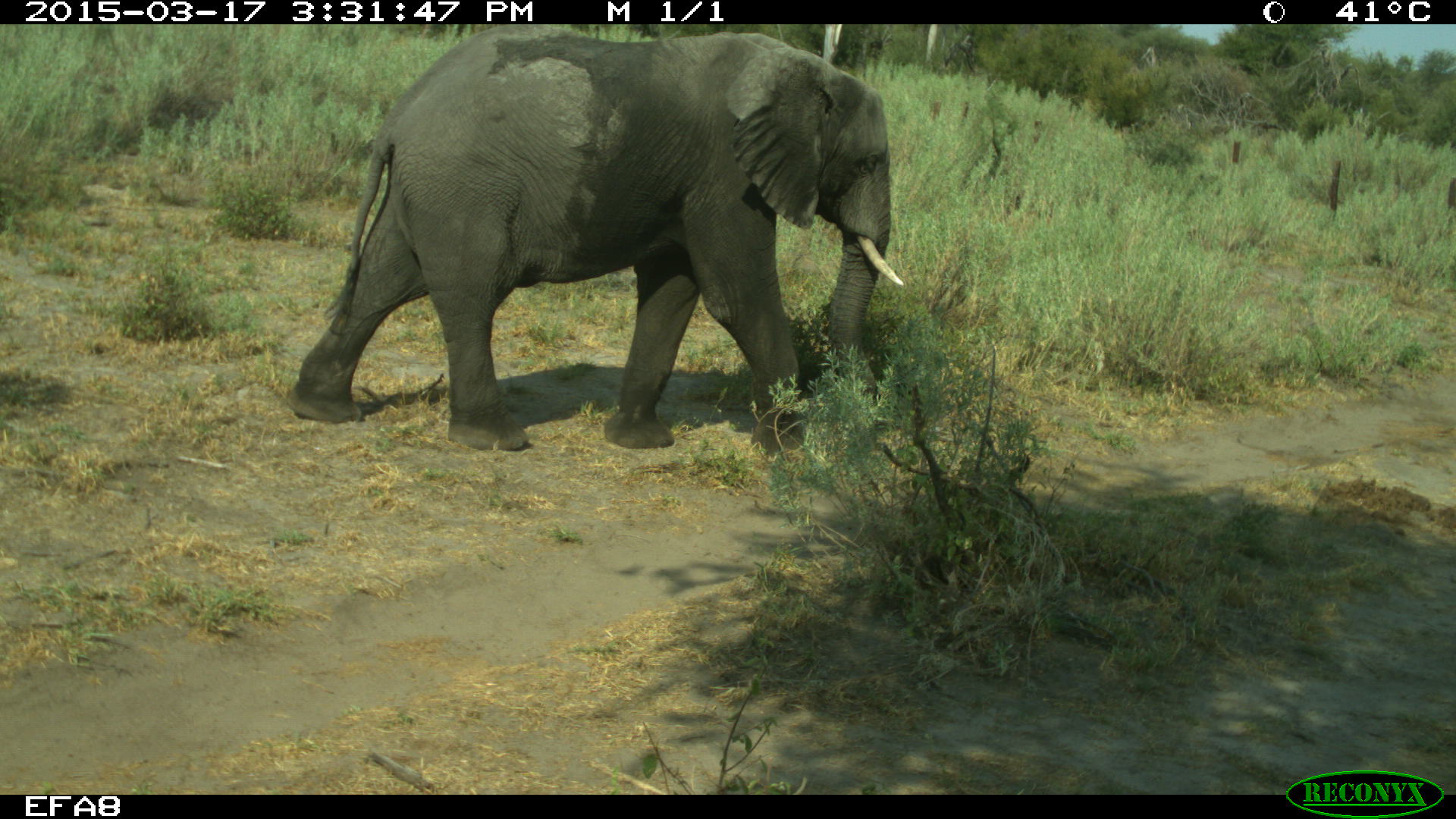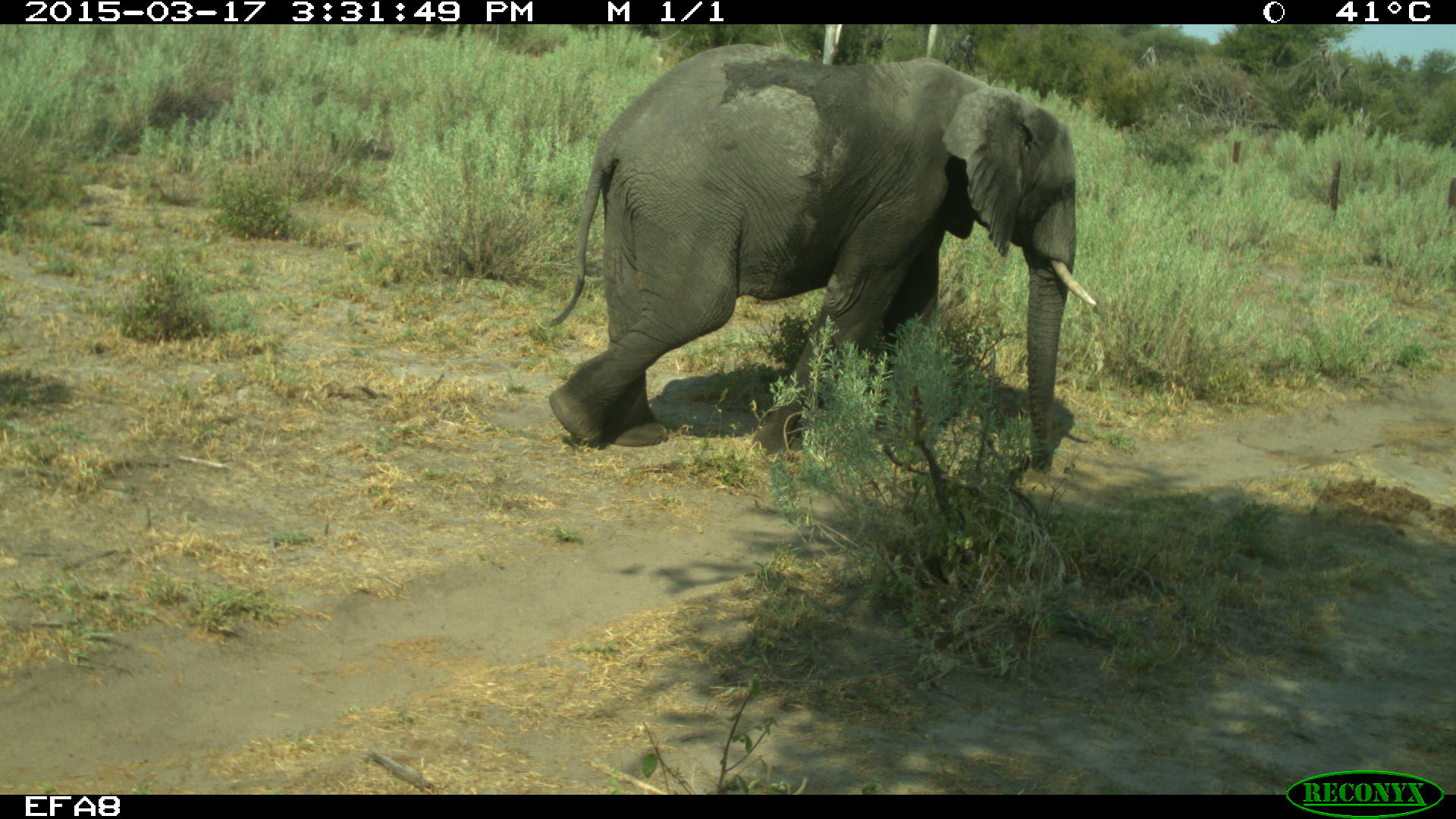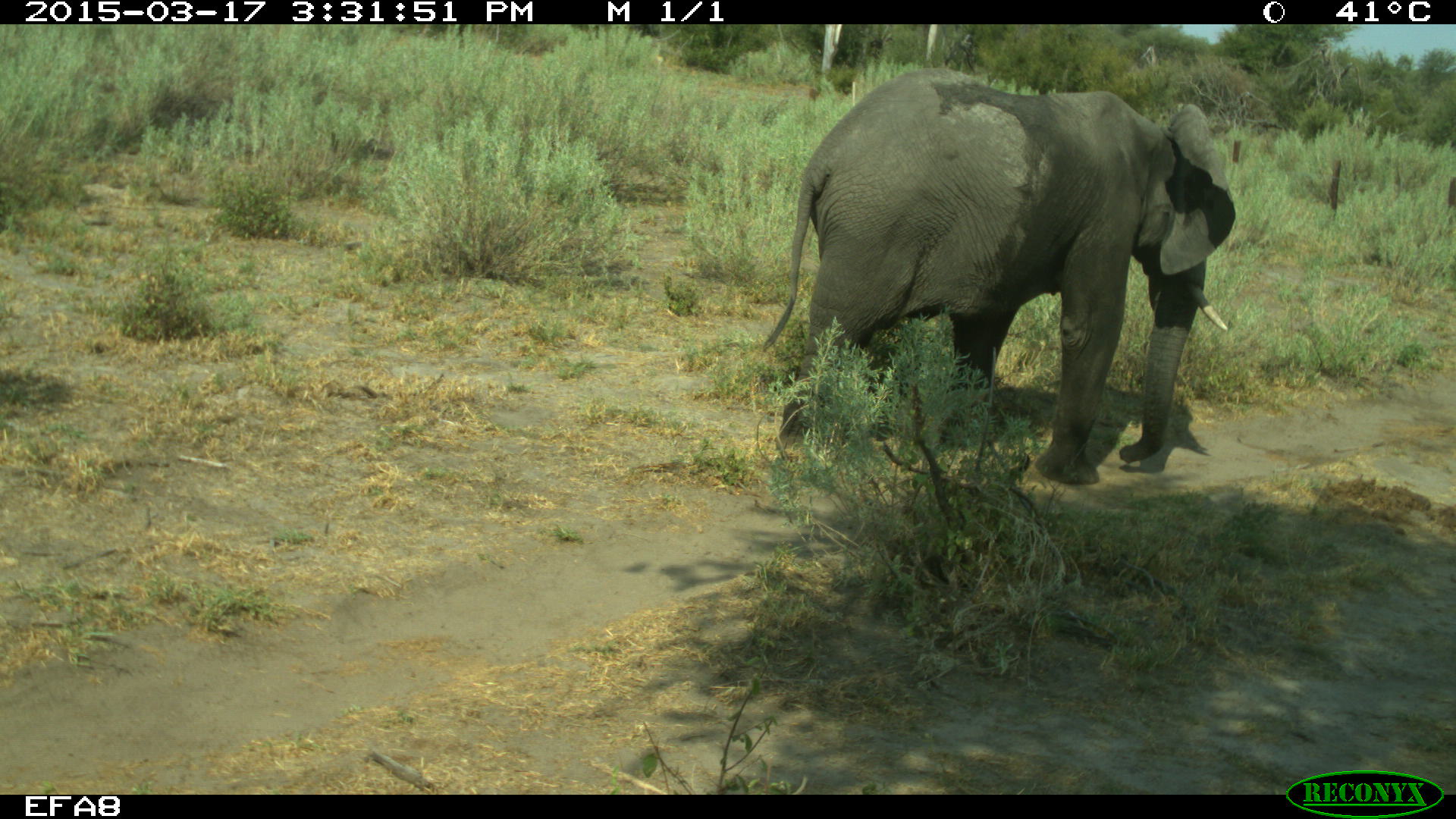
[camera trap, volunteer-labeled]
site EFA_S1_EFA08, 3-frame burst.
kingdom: Animalia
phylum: Chordata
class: Mammalia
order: Proboscidea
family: Elephantidae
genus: Loxodonta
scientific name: Loxodonta africana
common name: african bush elephant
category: elephant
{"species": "elephant (african bush elephant) (Loxodonta africana)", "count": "1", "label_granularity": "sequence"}